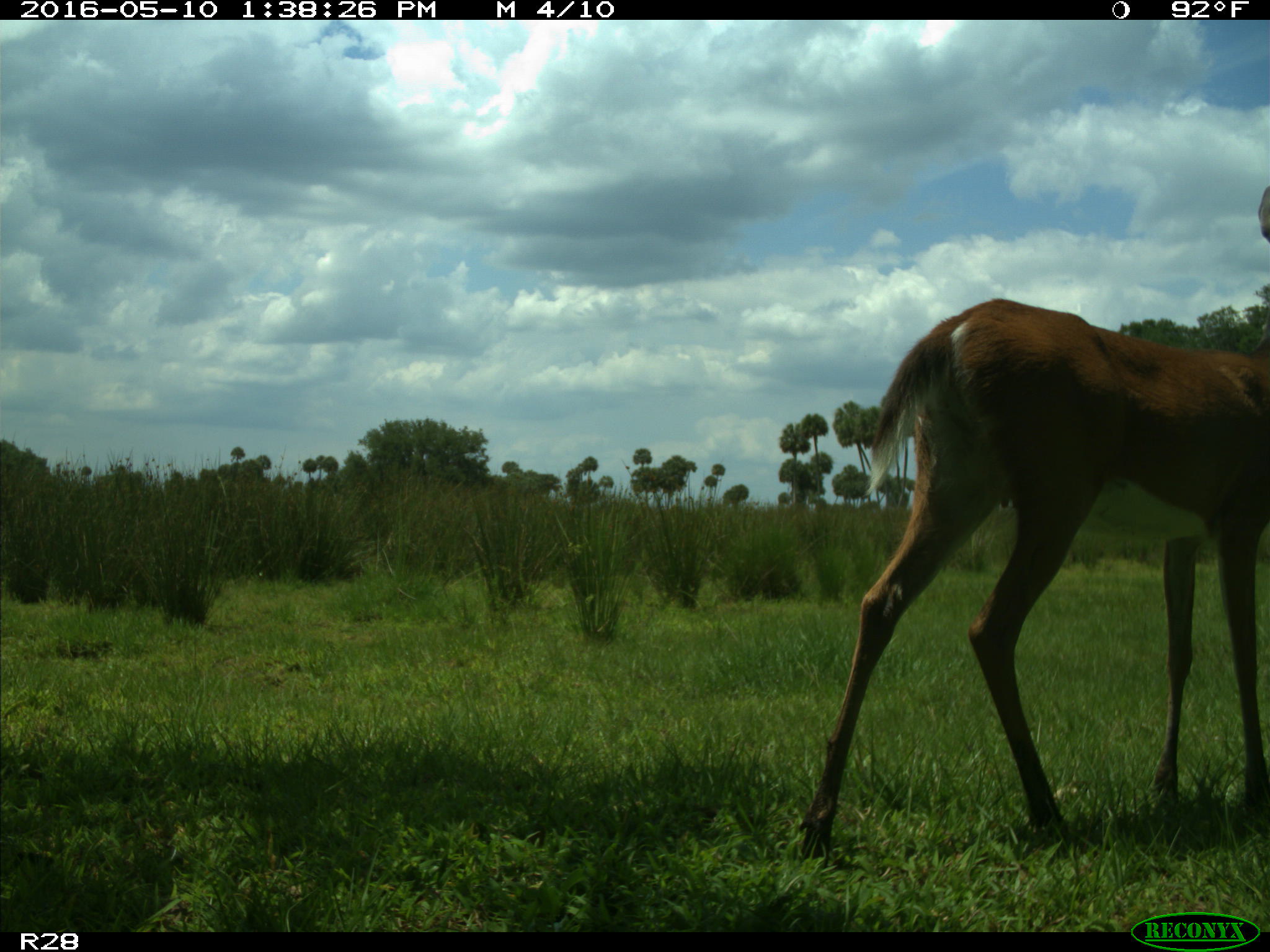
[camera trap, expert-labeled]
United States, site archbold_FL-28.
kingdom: Animalia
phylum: Chordata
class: Mammalia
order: Artiodactyla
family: Cervidae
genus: Odocoileus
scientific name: Odocoileus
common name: deer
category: unidentified deer